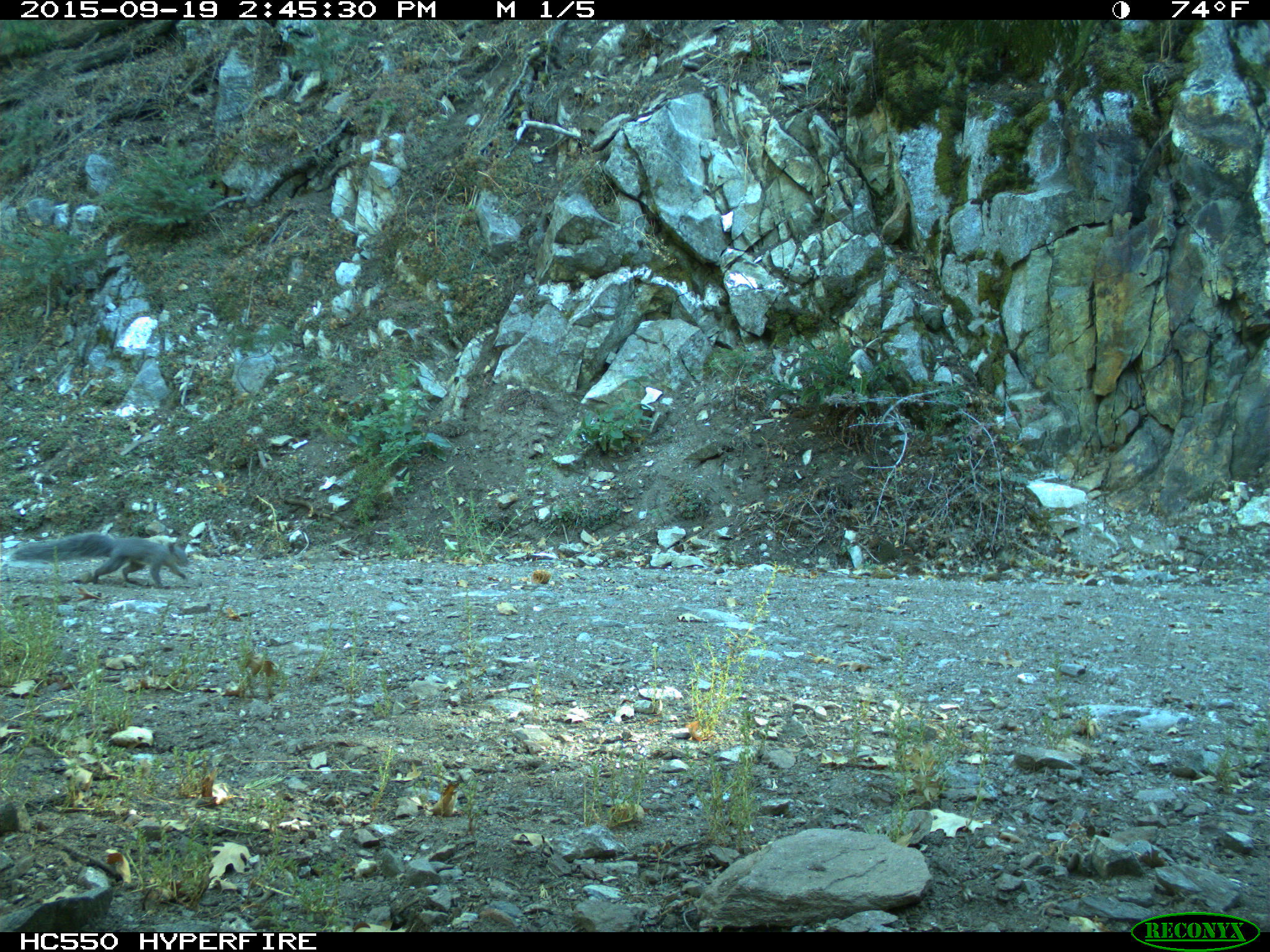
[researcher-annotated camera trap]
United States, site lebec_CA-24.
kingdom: Animalia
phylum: Chordata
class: Mammalia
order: Rodentia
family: Sciuridae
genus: Sciurus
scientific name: Sciurus carolinensis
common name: eastern gray squirrel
Sciurus carolinensis (eastern gray squirrel).